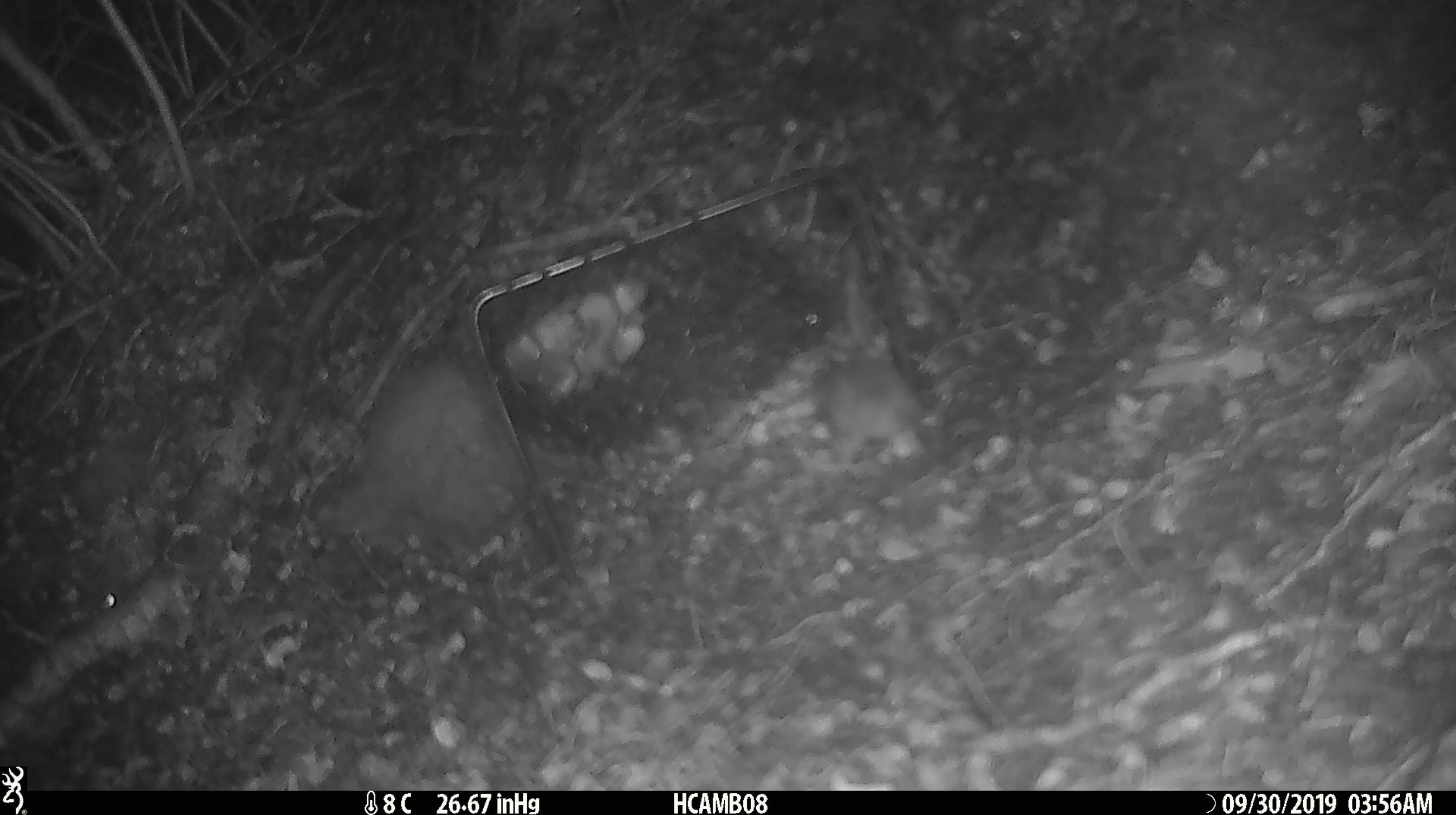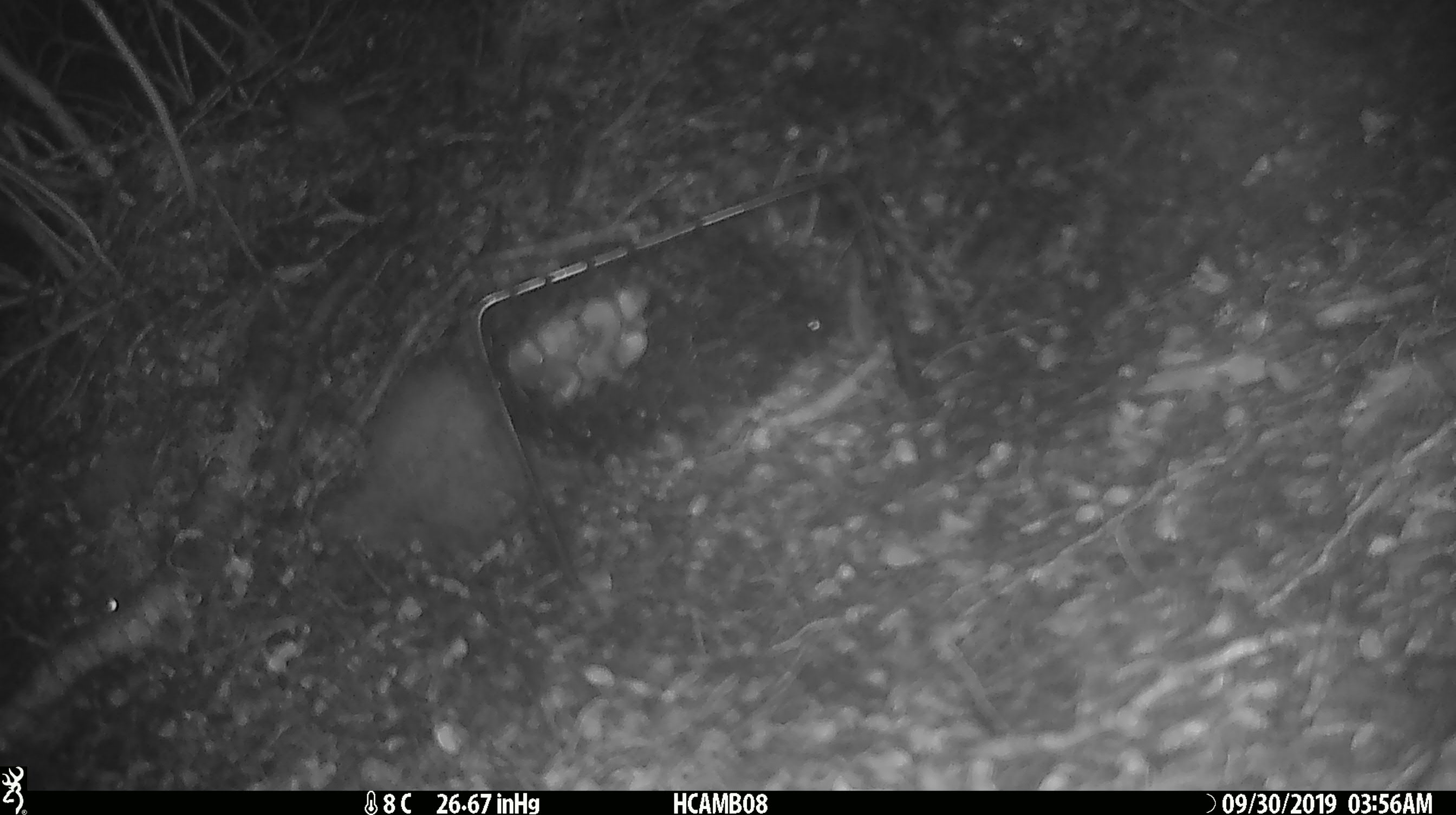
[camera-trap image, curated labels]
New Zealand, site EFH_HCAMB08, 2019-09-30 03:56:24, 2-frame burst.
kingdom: Animalia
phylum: Chordata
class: Mammalia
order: Rodentia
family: Muridae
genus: Mus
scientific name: Mus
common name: mouse